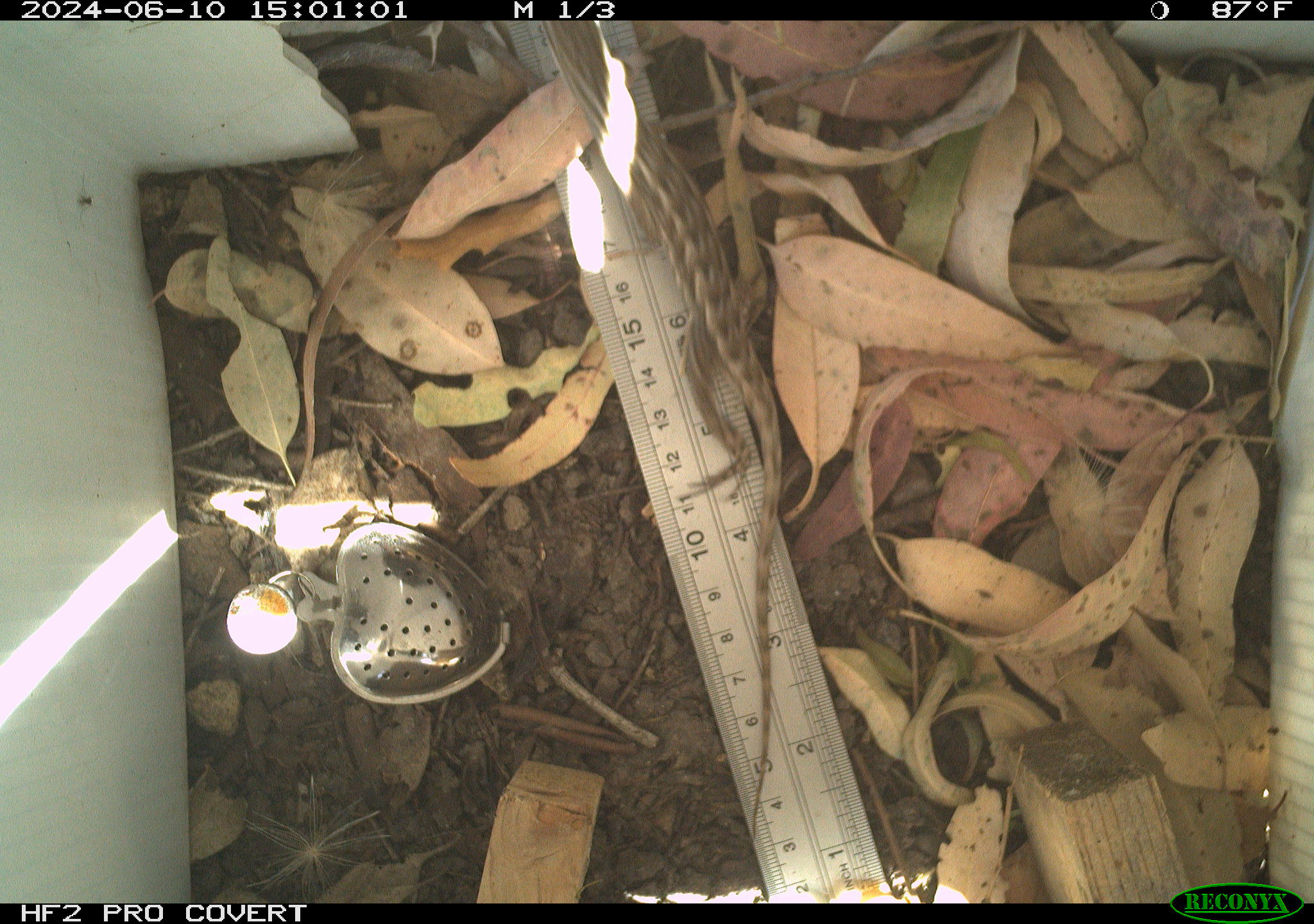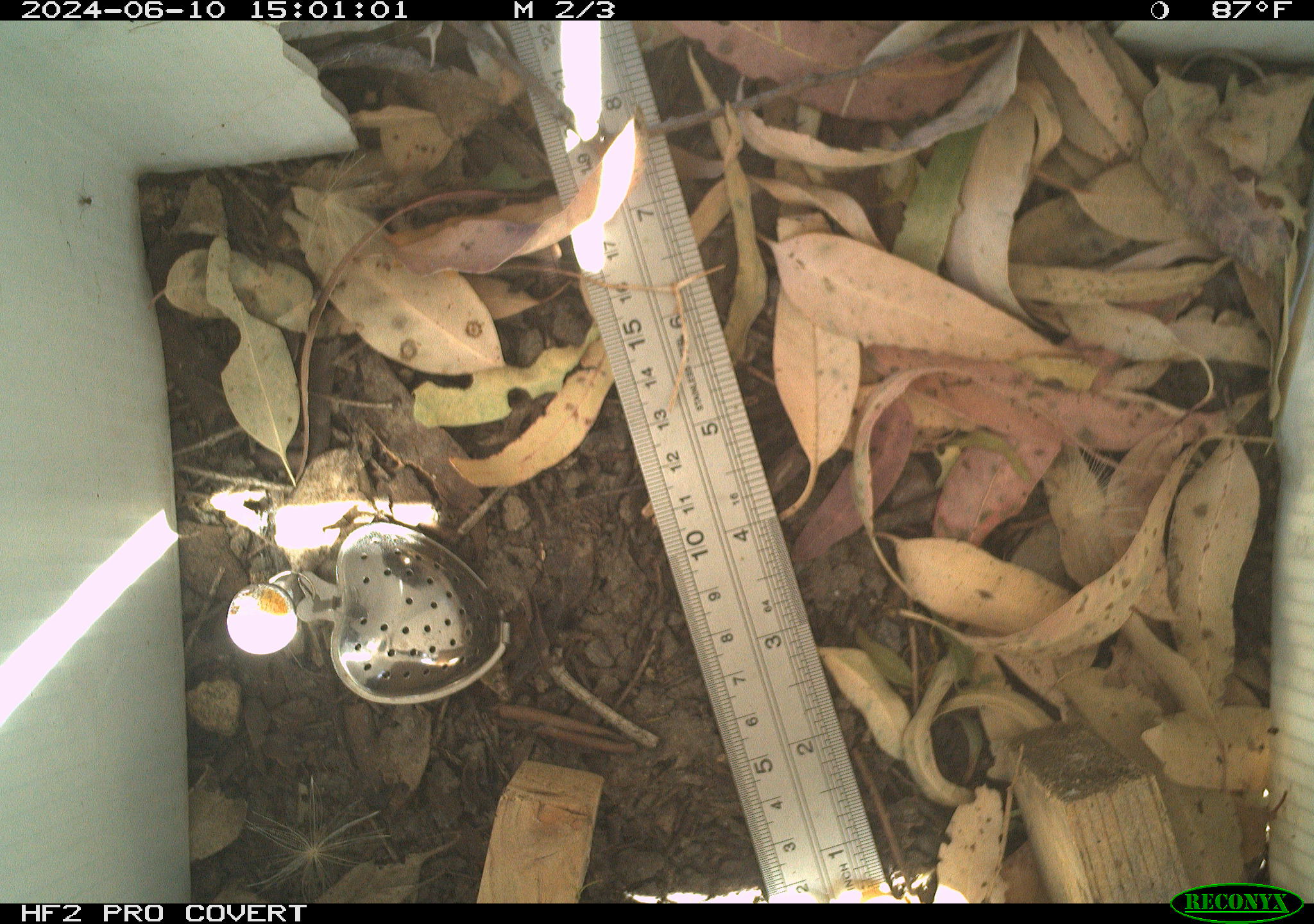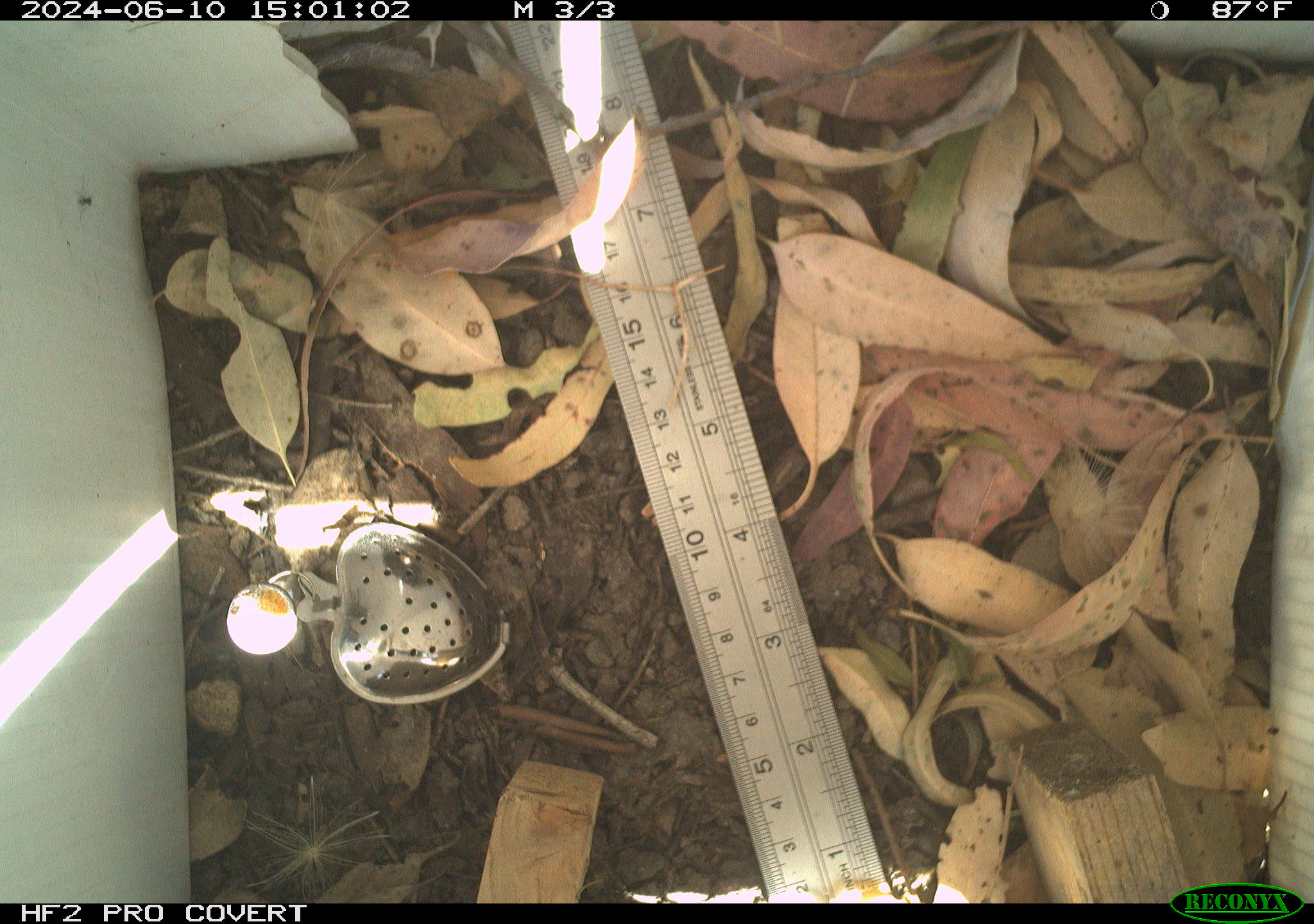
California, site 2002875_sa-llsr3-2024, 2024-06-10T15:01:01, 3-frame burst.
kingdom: Animalia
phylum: Chordata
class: Reptilia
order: Squamata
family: Phrynosomatidae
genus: Sceloporus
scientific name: Sceloporus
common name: spiny lizards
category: sceloporus species